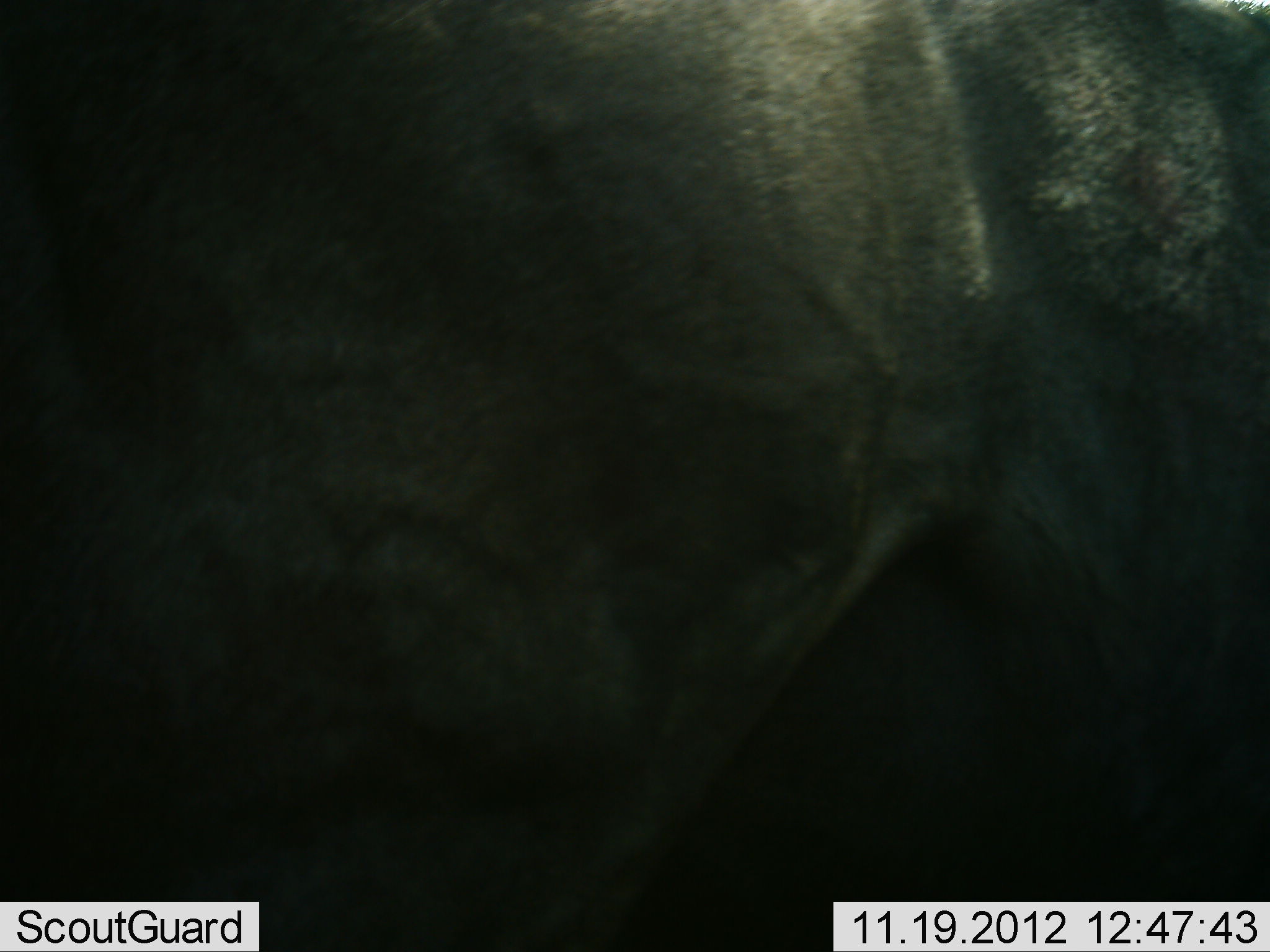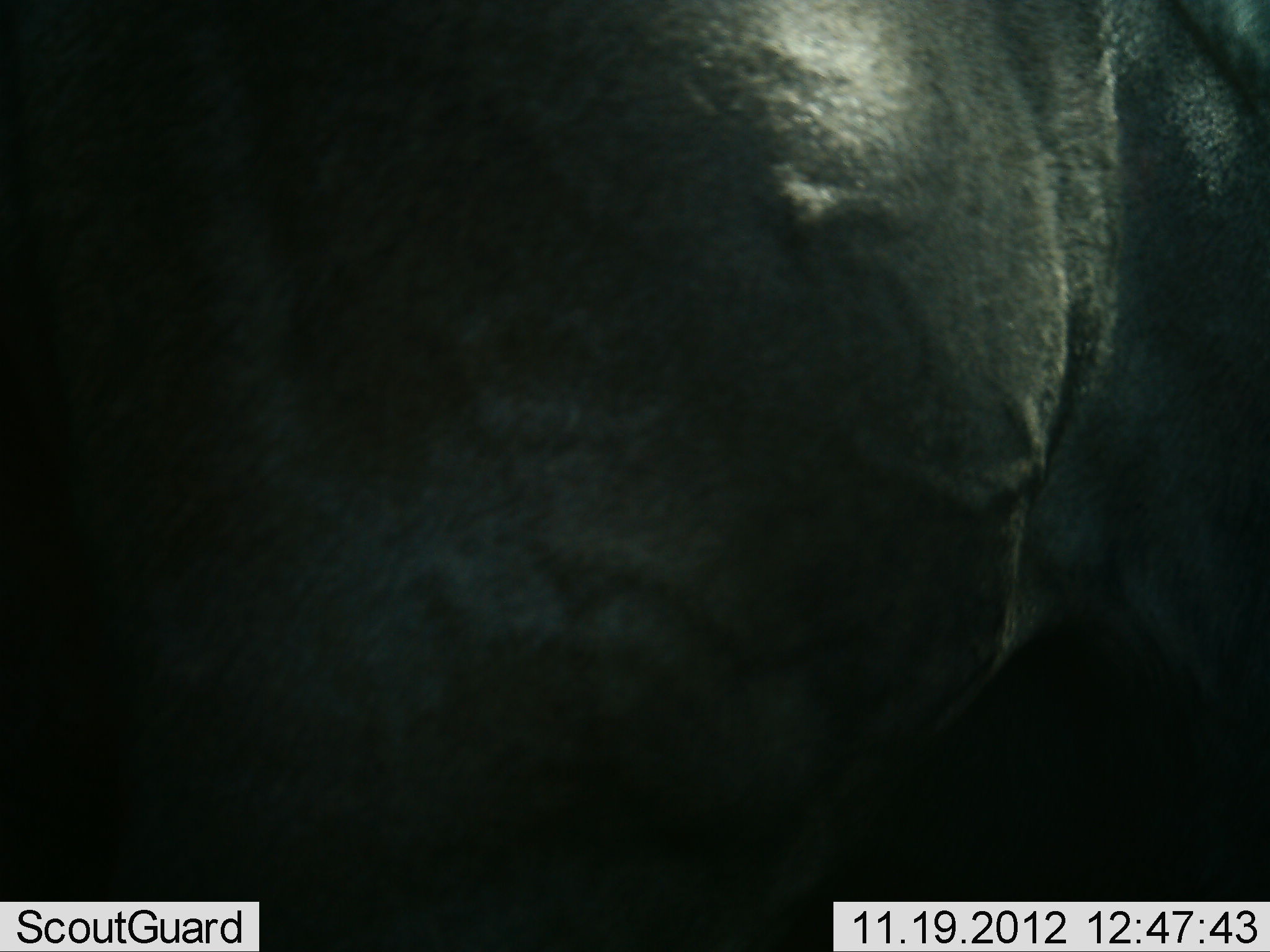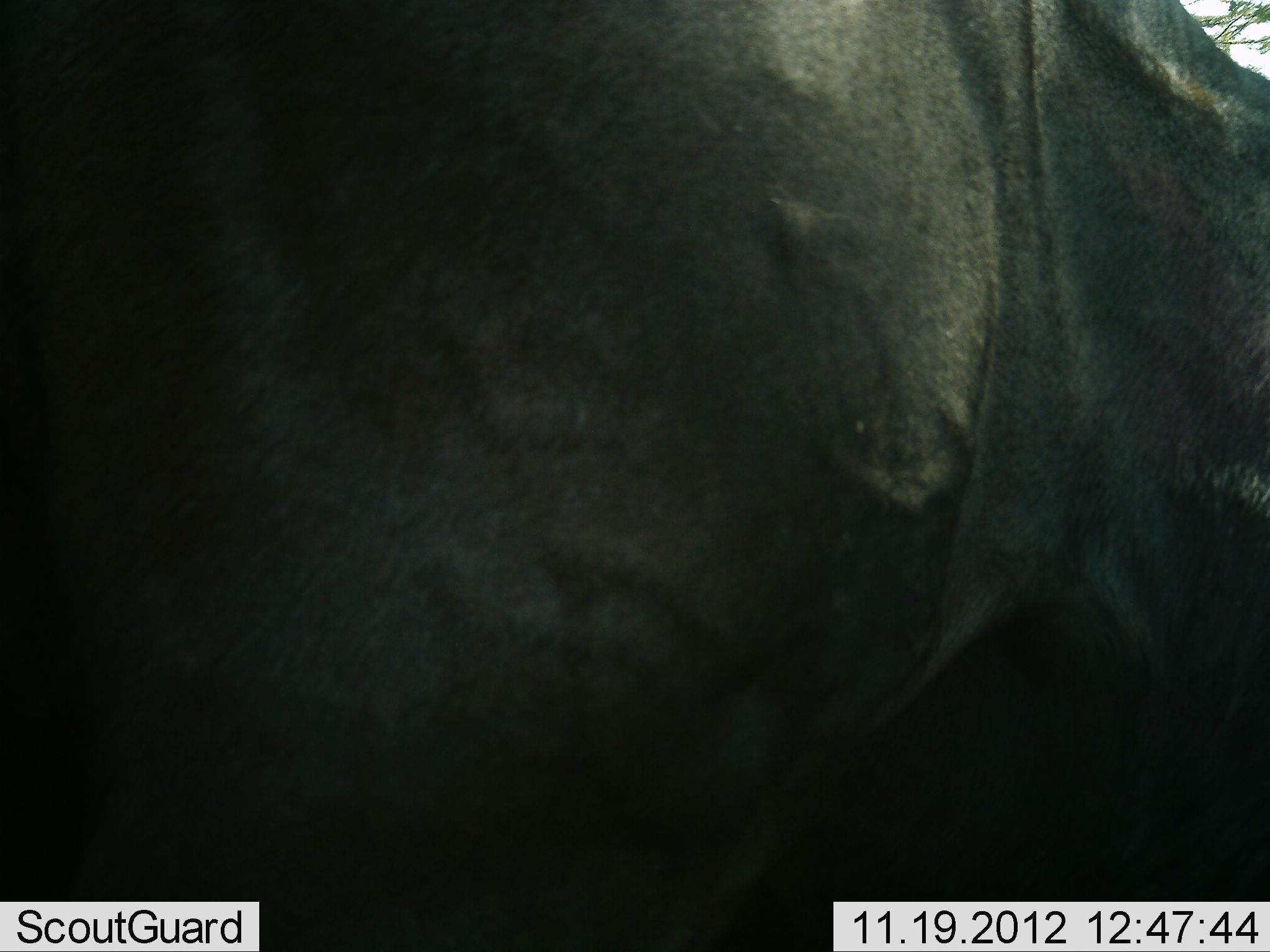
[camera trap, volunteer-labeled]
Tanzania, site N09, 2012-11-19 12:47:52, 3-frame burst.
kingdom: Animalia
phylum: Chordata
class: Mammalia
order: Artiodactyla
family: Bovidae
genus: Connochaetes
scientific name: Connochaetes taurinus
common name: blue wildebeest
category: wildebeest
Wildebeest (blue wildebeest) (Connochaetes taurinus), count 1. Behavior (volunteer vote fractions): standing 100%, resting 0%, moving 0%, interacting 10%. Young present (vote fraction): 0%. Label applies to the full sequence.